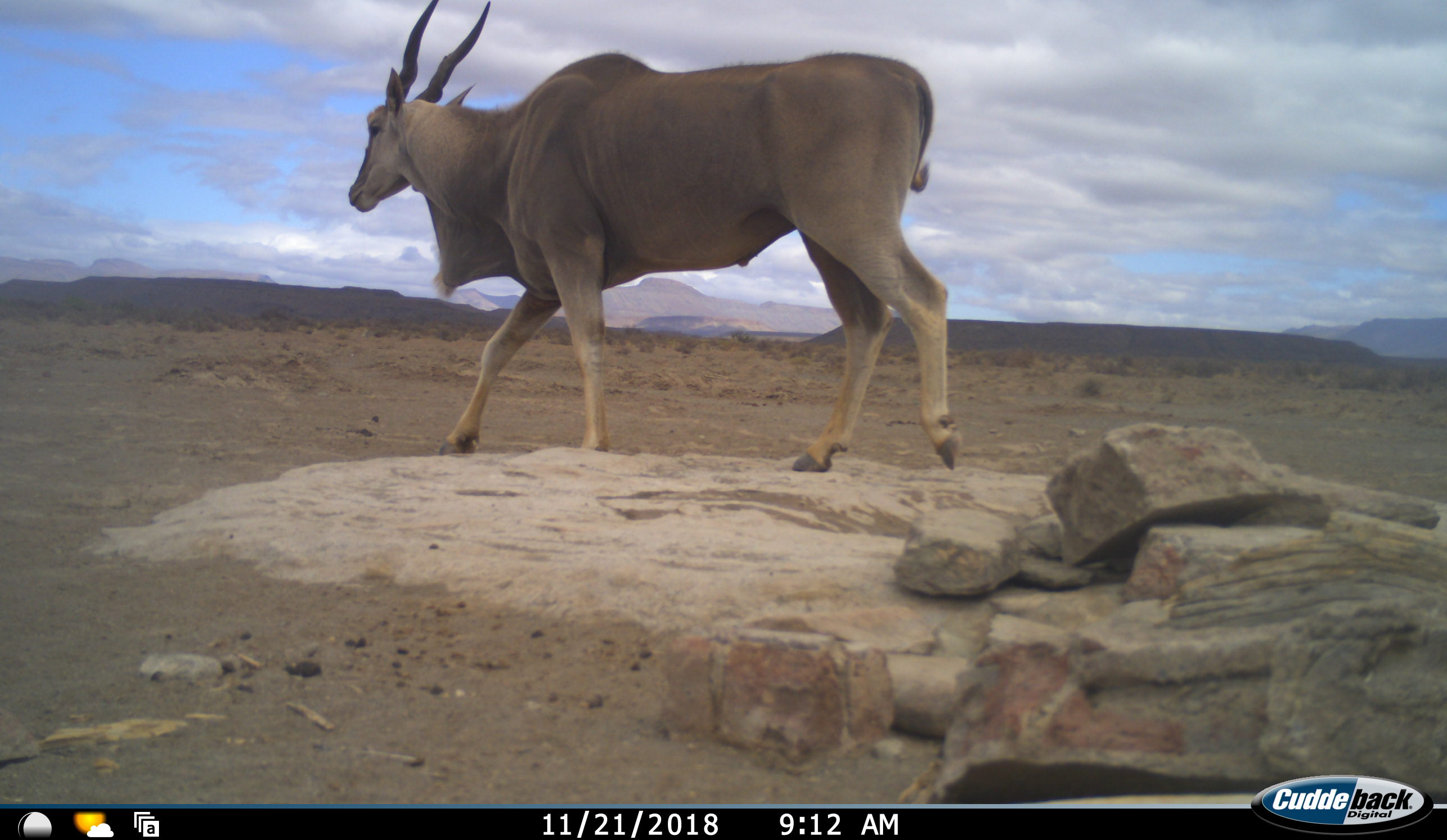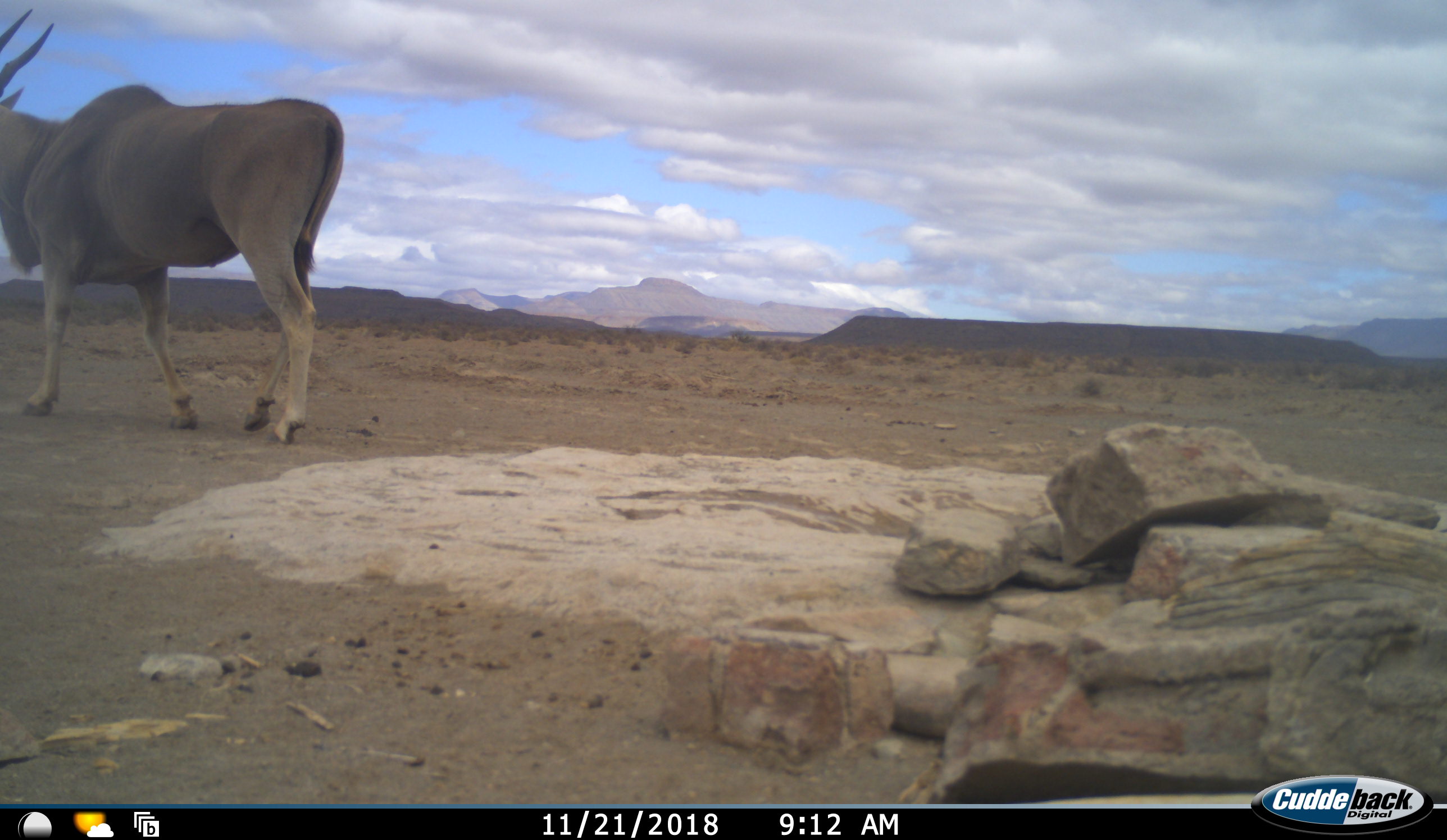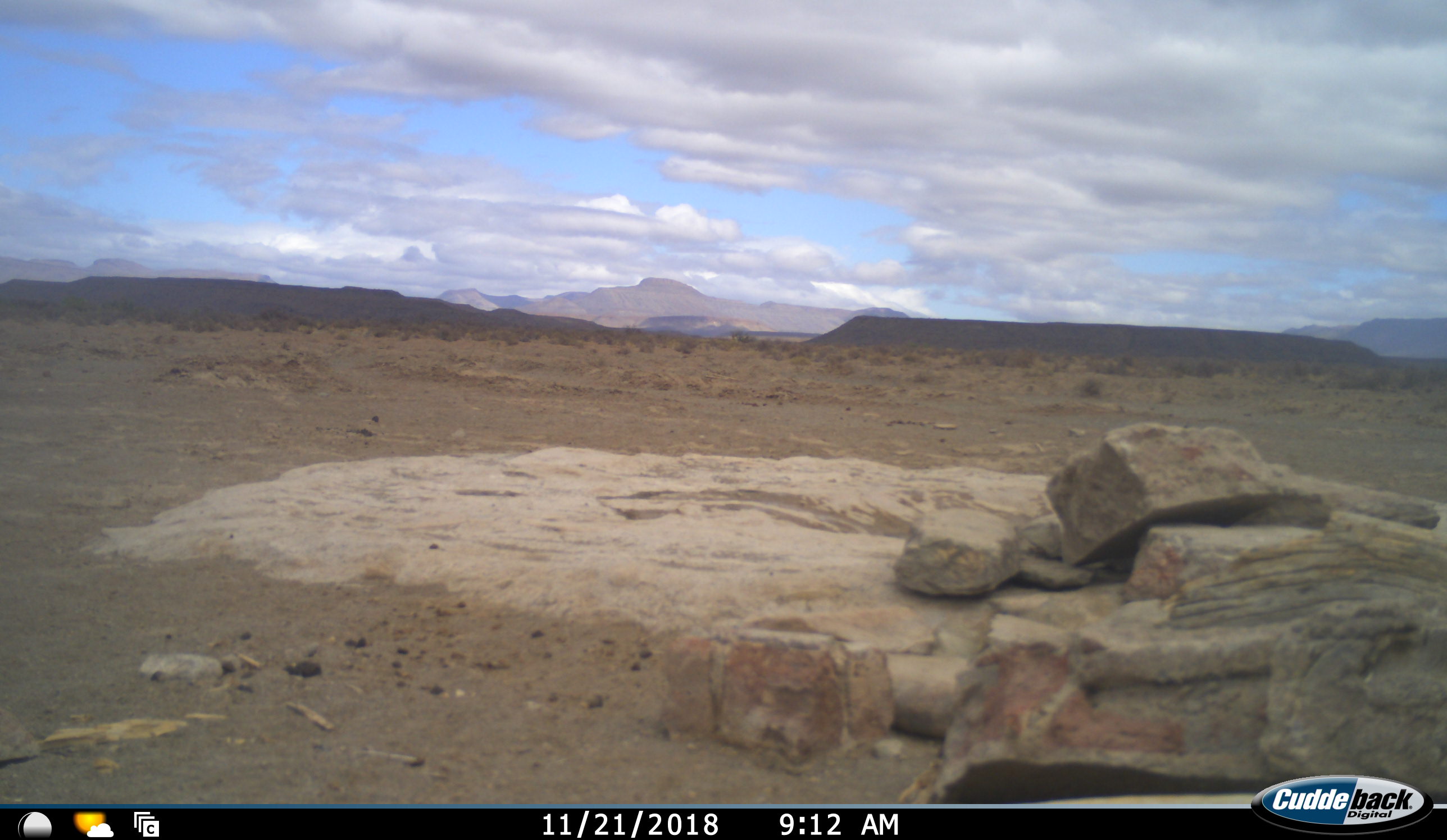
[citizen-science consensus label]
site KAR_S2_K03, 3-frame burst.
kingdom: Animalia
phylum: Chordata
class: Mammalia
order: Artiodactyla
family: Bovidae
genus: Tragelaphus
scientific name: Tragelaphus oryx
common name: eland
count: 1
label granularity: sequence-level